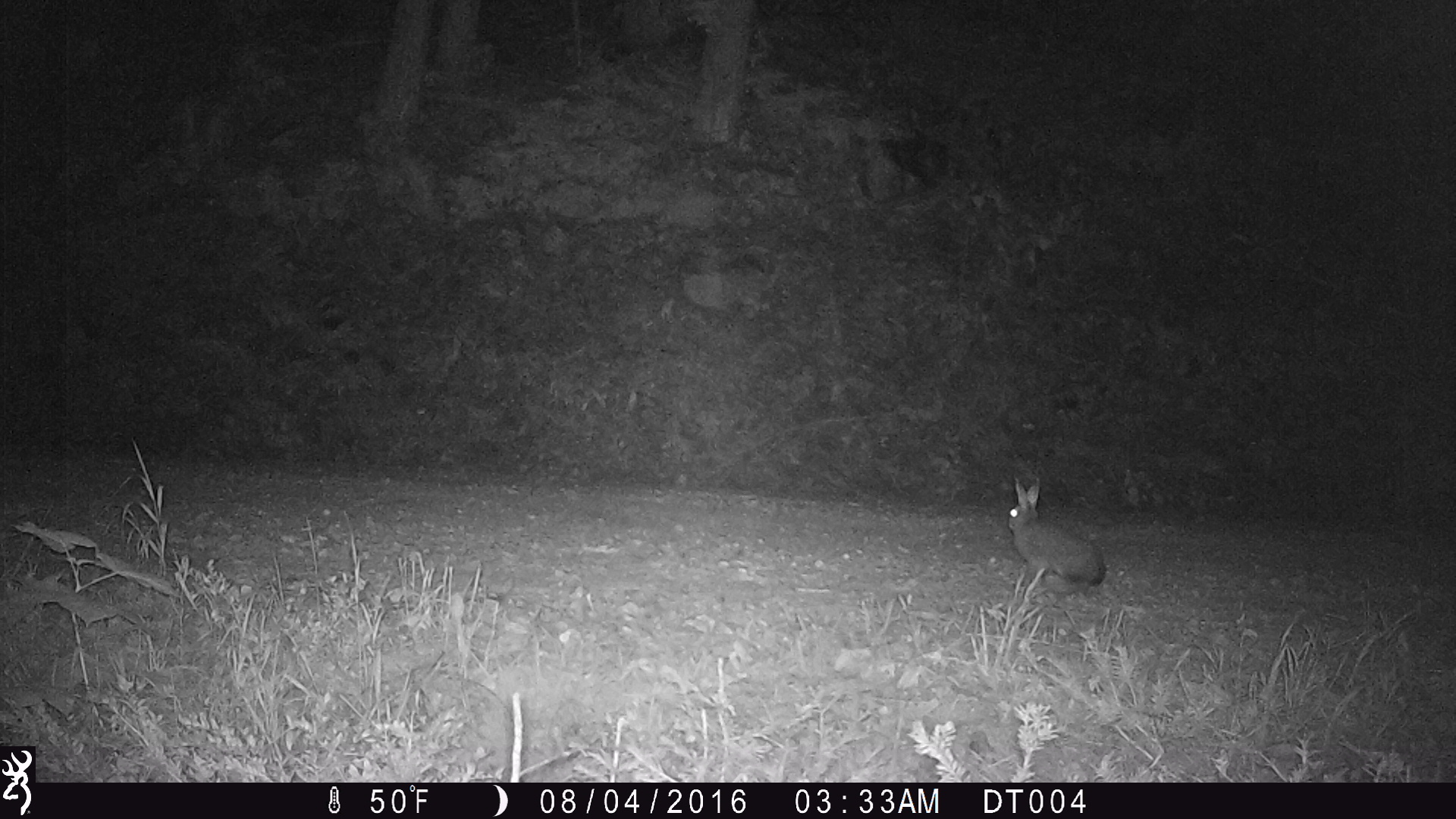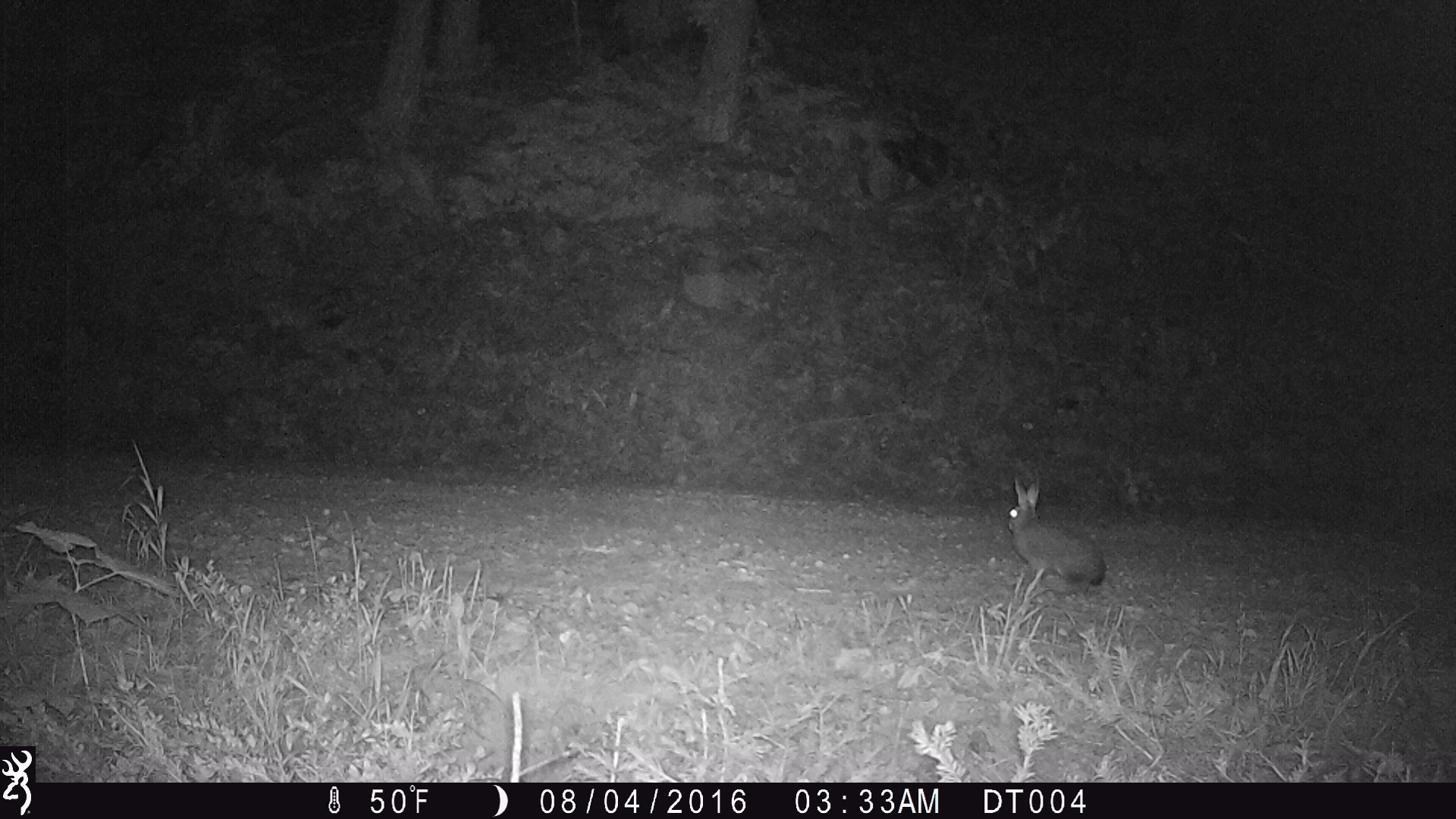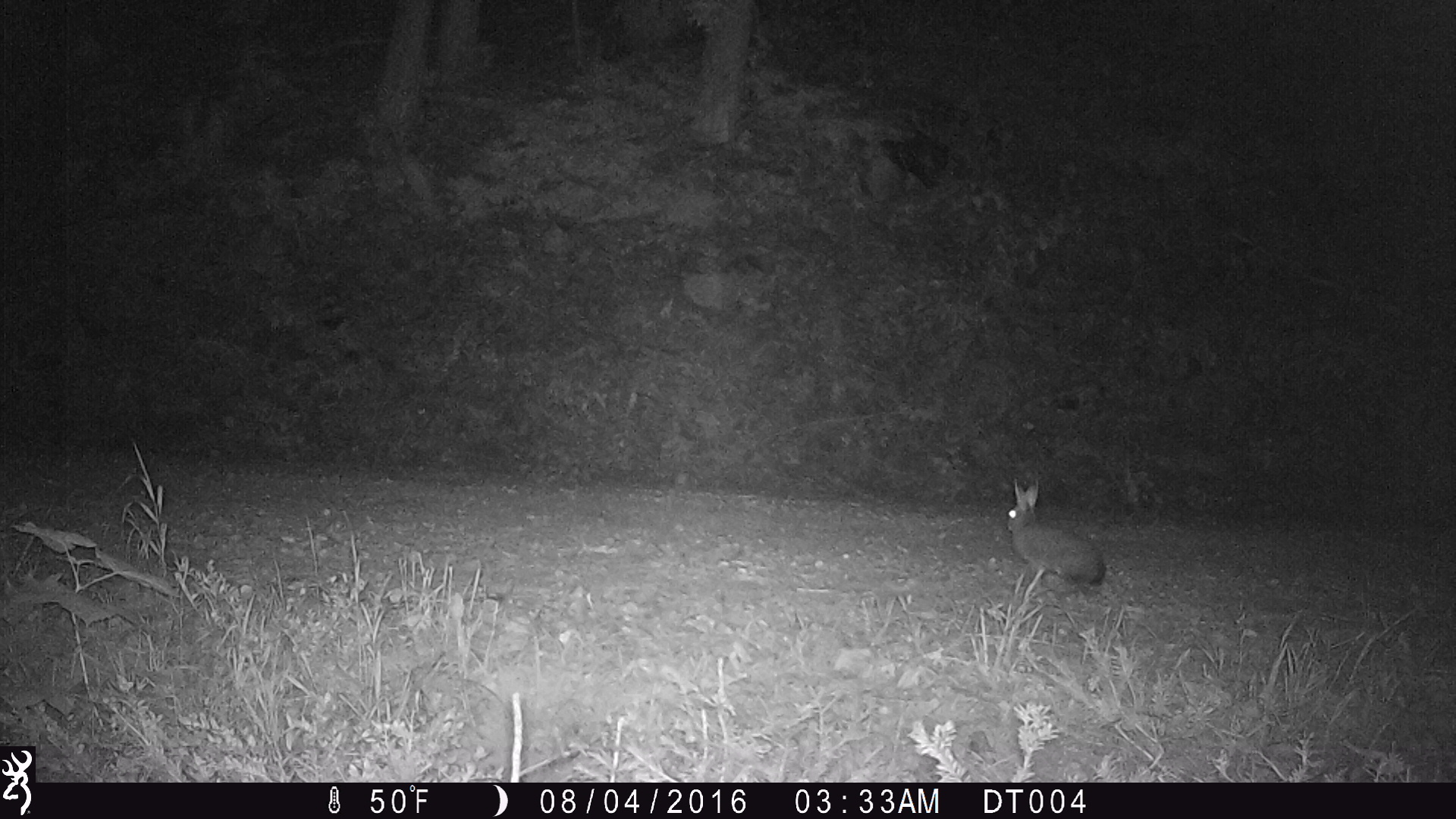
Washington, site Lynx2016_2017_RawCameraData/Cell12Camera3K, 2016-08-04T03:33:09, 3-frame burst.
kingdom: Animalia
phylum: Chordata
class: Mammalia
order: Lagomorpha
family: Leporidae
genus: Lepus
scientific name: Lepus americanus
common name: snowshoe hare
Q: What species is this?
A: Lepus americanus (snowshoe hare).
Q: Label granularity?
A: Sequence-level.